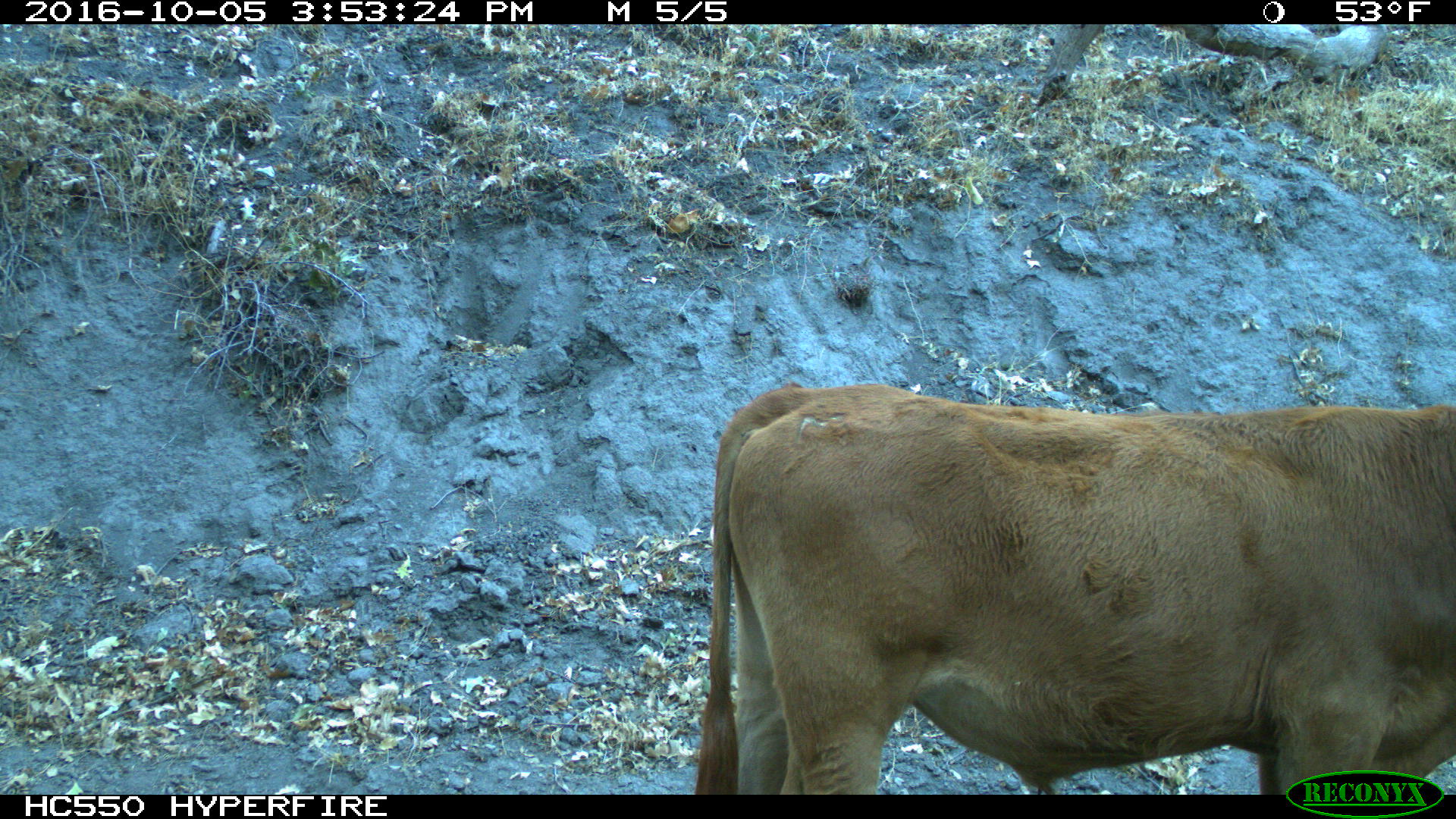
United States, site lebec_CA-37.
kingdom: Animalia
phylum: Chordata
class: Mammalia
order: Artiodactyla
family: Bovidae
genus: Bos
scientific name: Bos taurus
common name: domestic cow